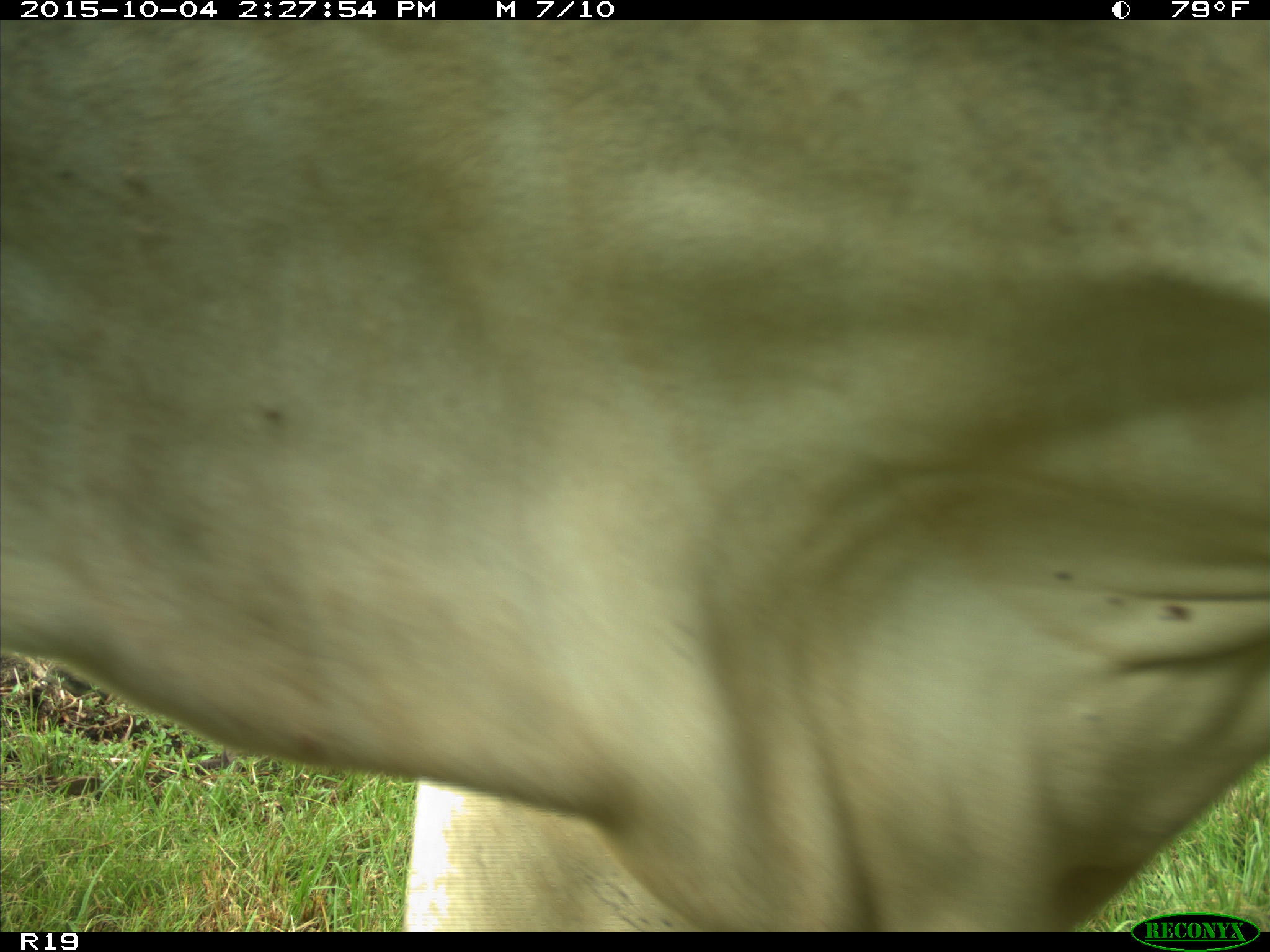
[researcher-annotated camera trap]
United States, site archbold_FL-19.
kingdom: Animalia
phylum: Chordata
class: Mammalia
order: Artiodactyla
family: Bovidae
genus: Bos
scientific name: Bos taurus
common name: domestic cow